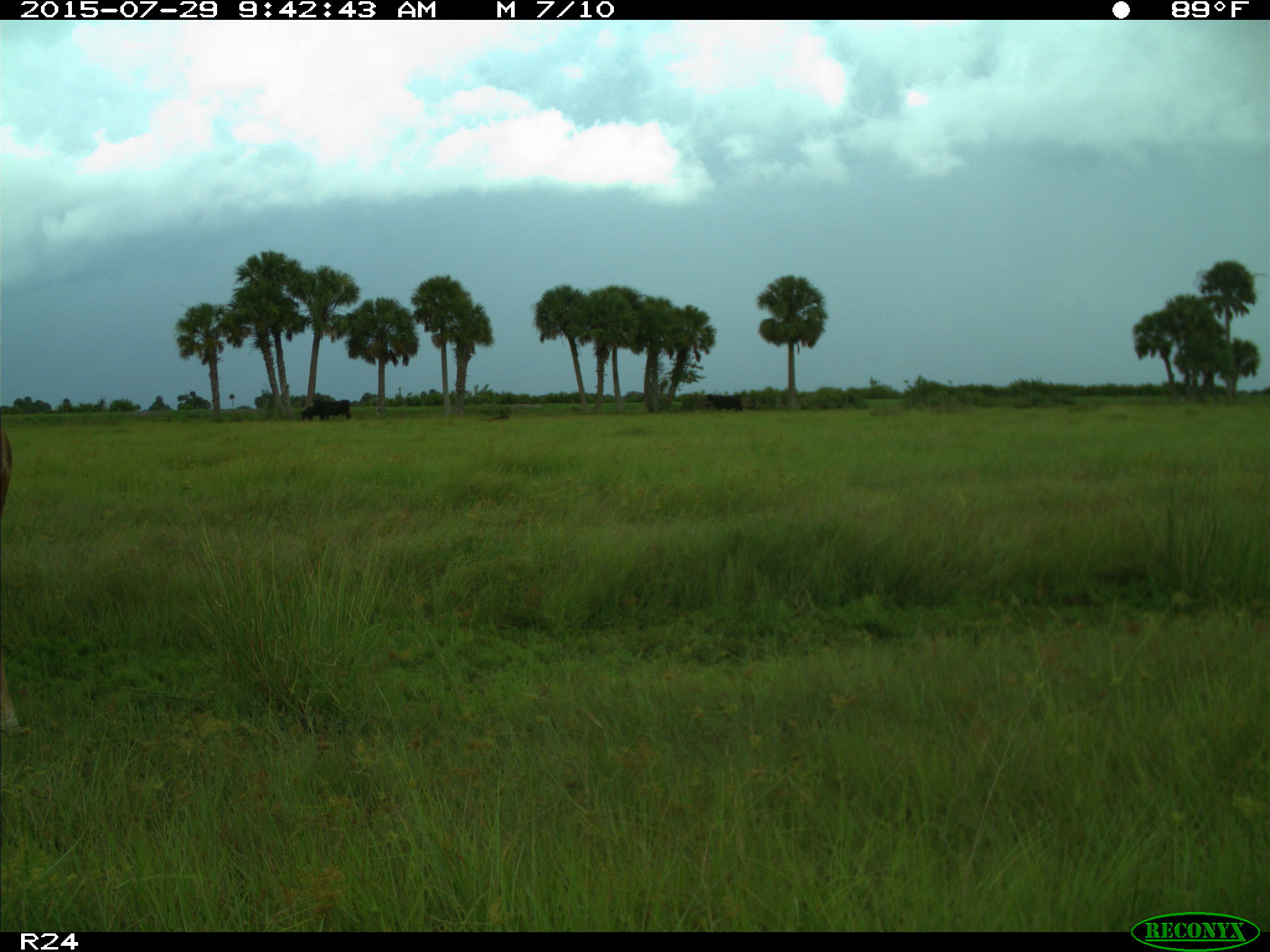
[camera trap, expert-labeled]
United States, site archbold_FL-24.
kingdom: Animalia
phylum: Chordata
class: Mammalia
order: Artiodactyla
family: Bovidae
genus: Bos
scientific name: Bos taurus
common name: domestic cow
Bos taurus (domestic cow).